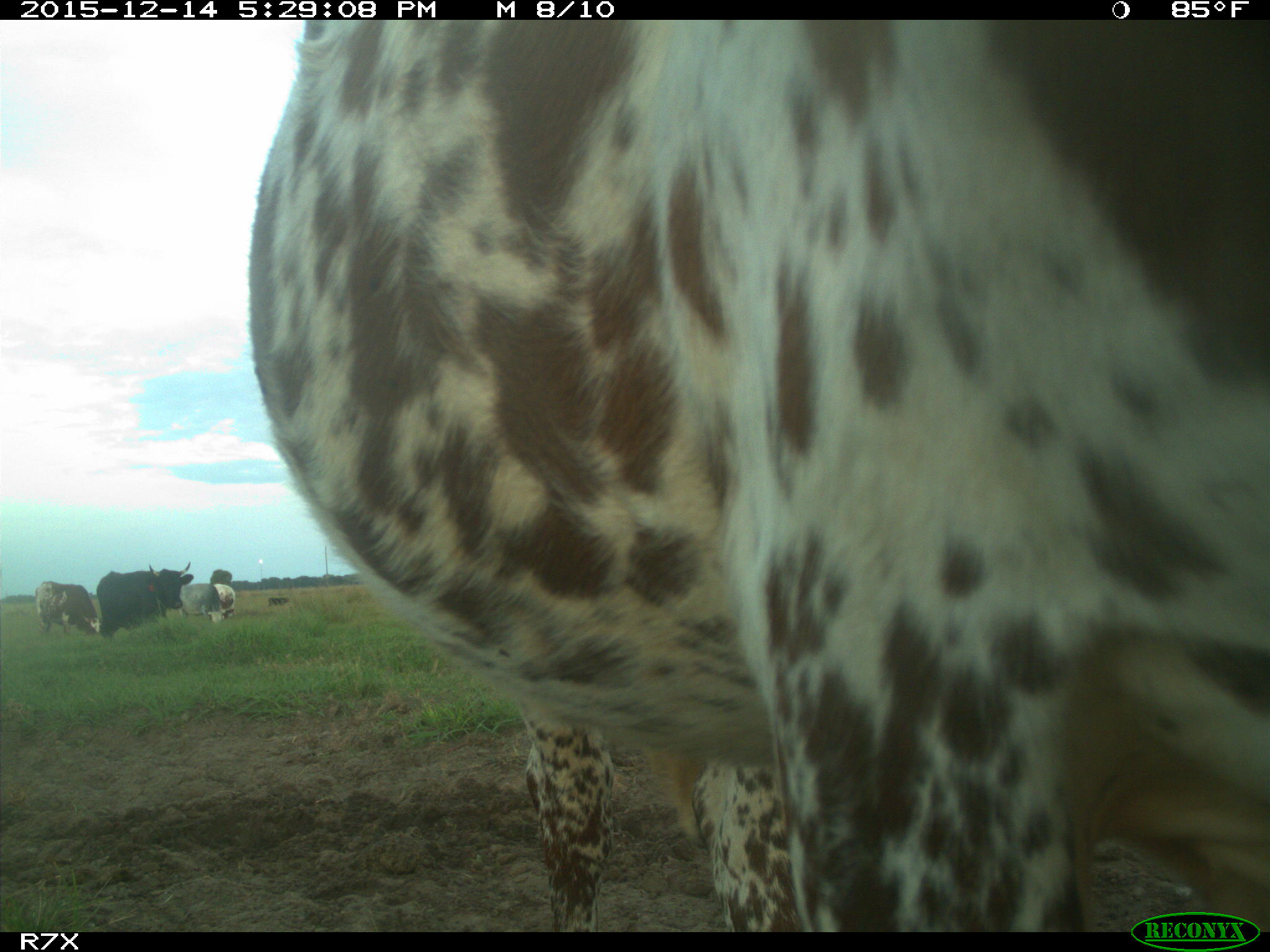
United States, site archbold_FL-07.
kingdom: Animalia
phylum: Chordata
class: Mammalia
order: Artiodactyla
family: Bovidae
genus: Bos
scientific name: Bos taurus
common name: domestic cow